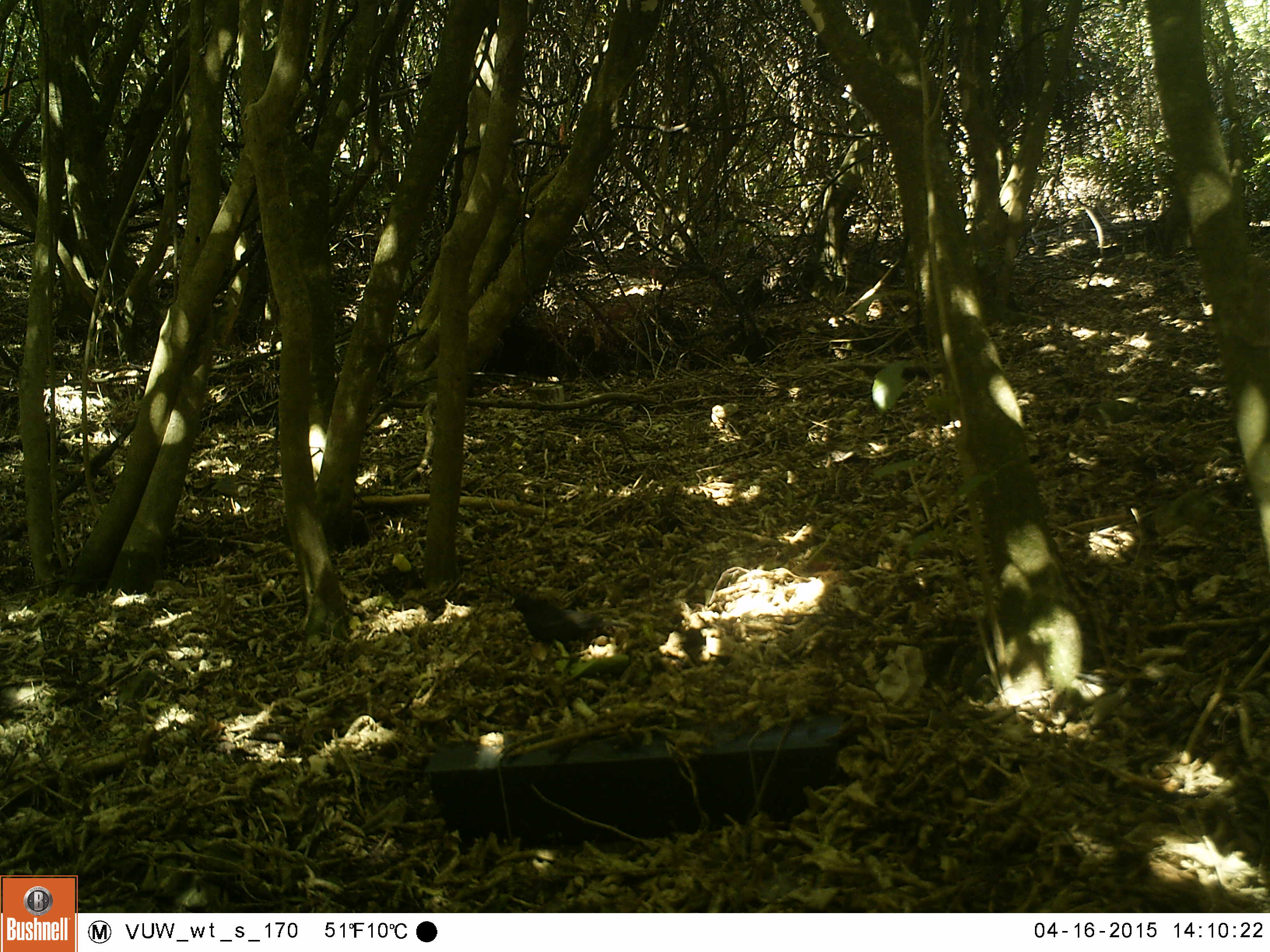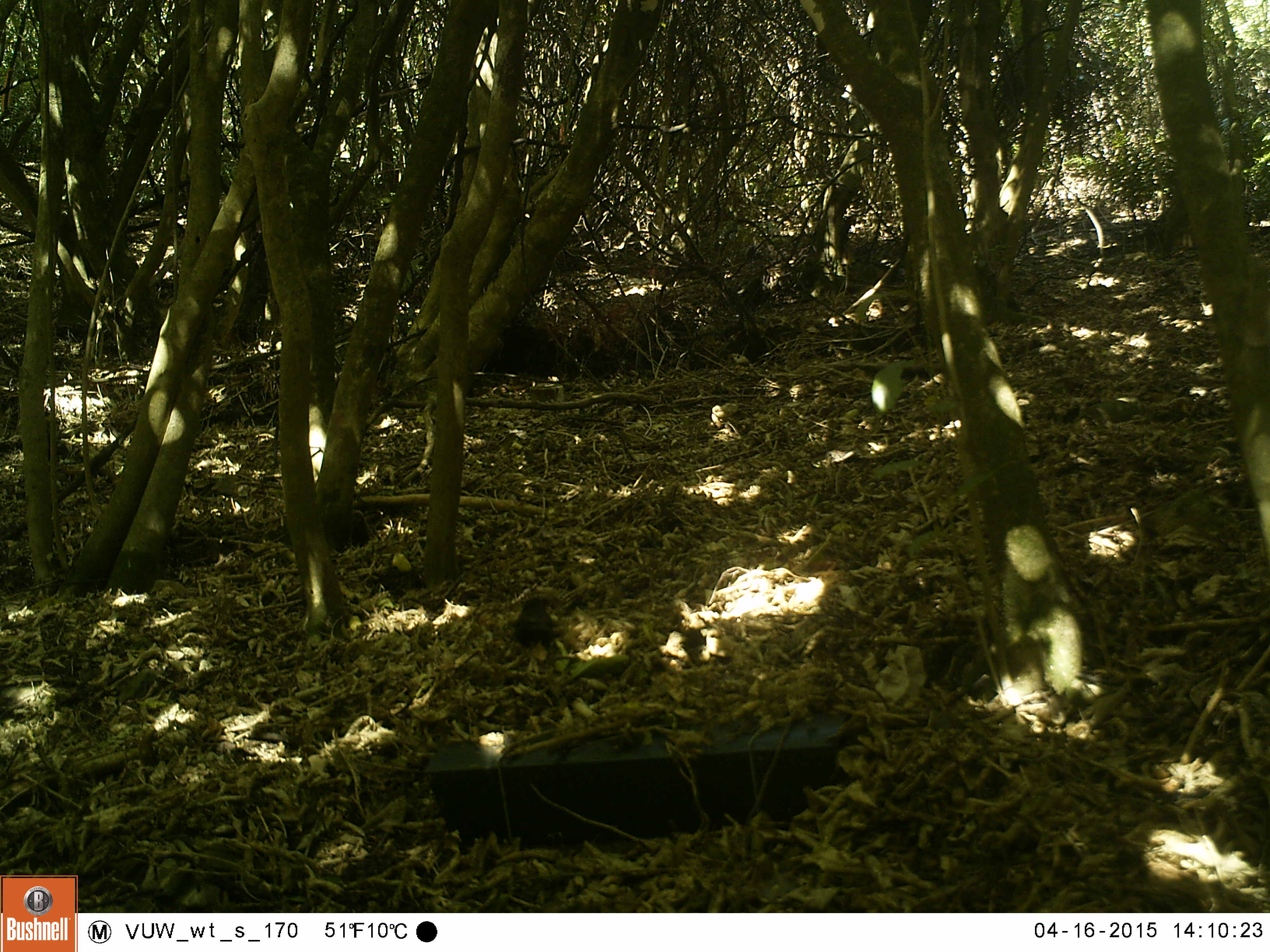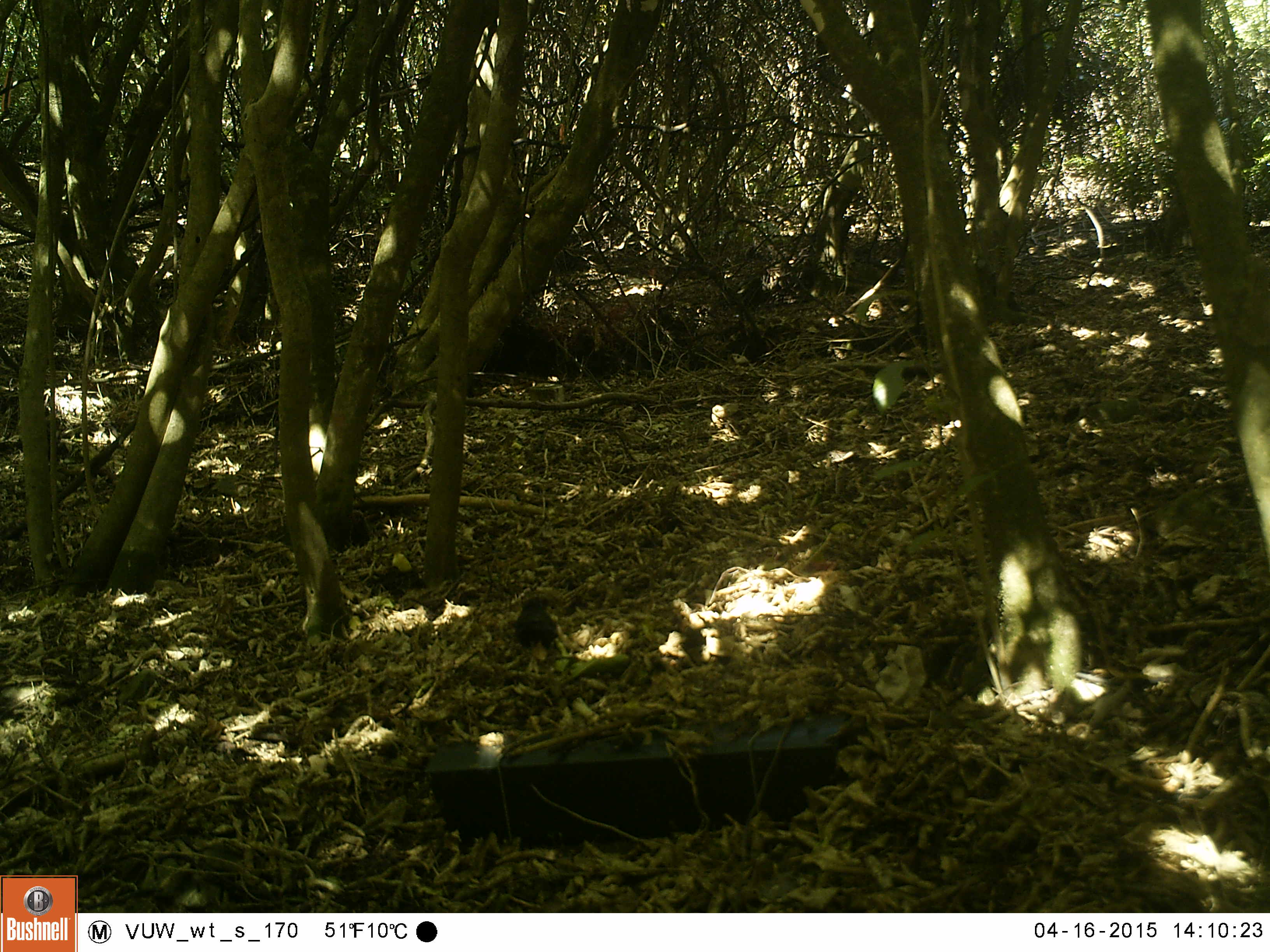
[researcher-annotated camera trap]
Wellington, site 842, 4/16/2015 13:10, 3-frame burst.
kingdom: Animalia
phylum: Chordata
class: Aves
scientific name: Aves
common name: bird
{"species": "bird (Aves)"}